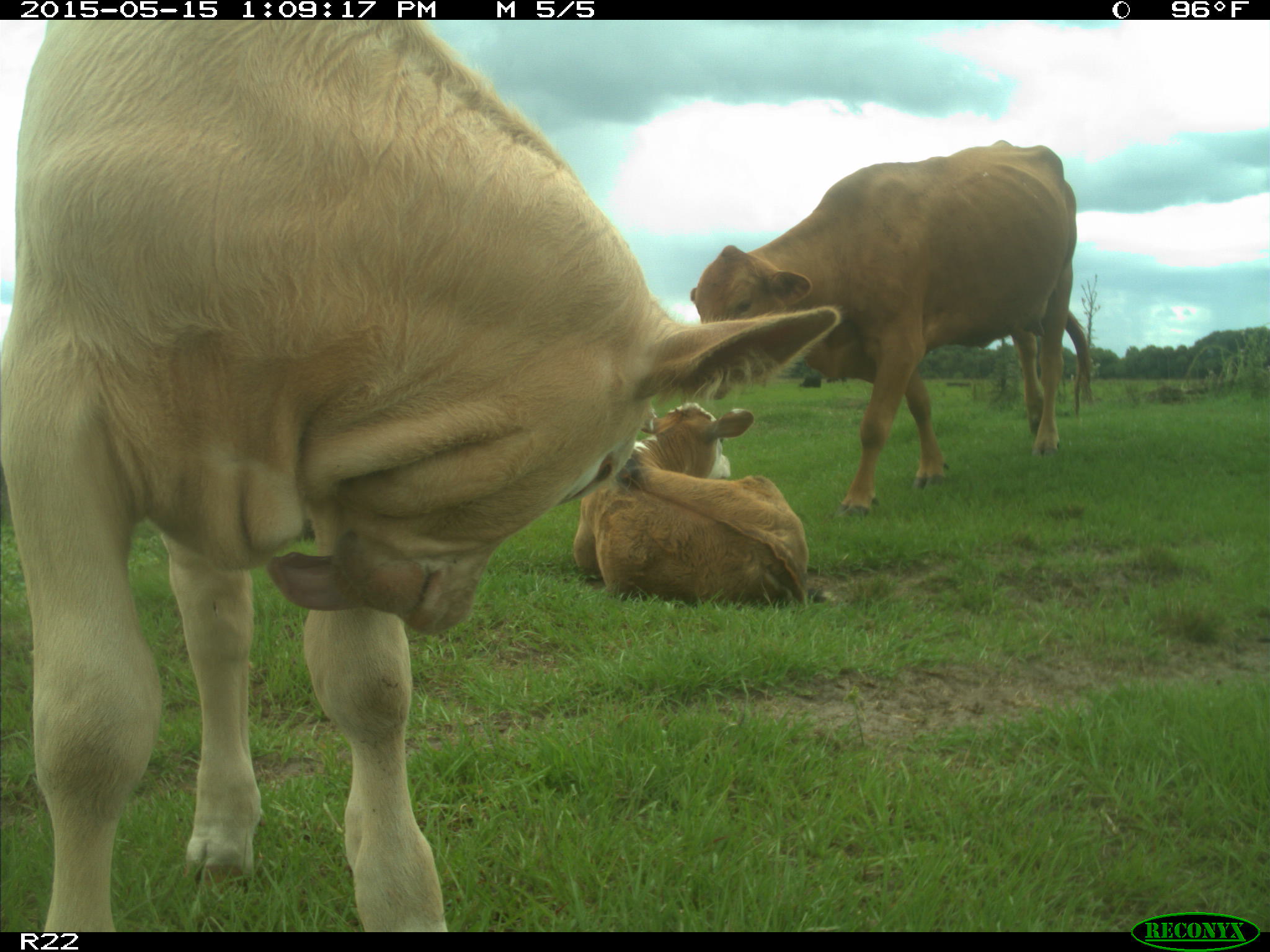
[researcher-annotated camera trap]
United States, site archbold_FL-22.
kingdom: Animalia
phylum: Chordata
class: Mammalia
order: Artiodactyla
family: Bovidae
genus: Bos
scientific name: Bos taurus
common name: domestic cow